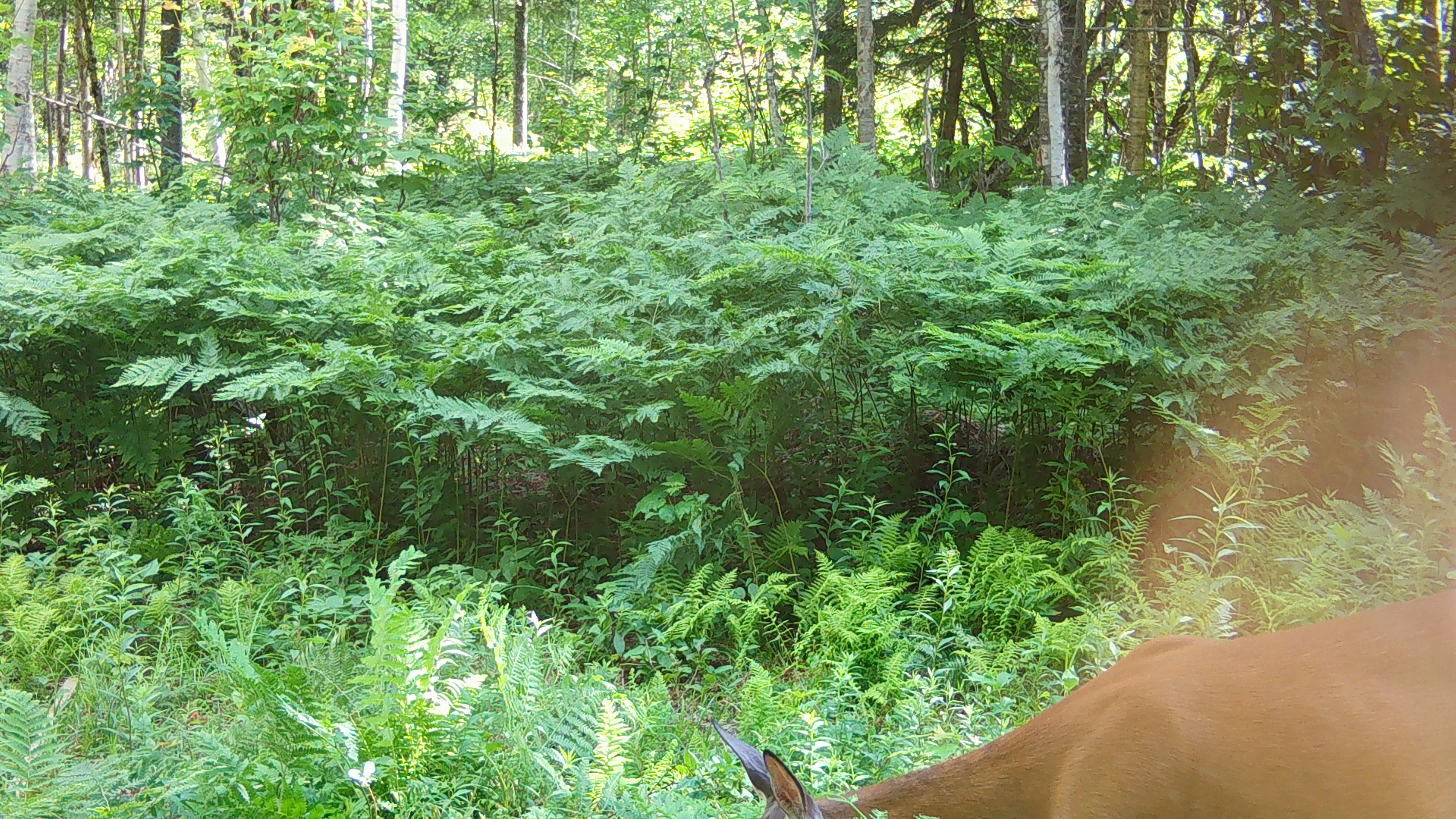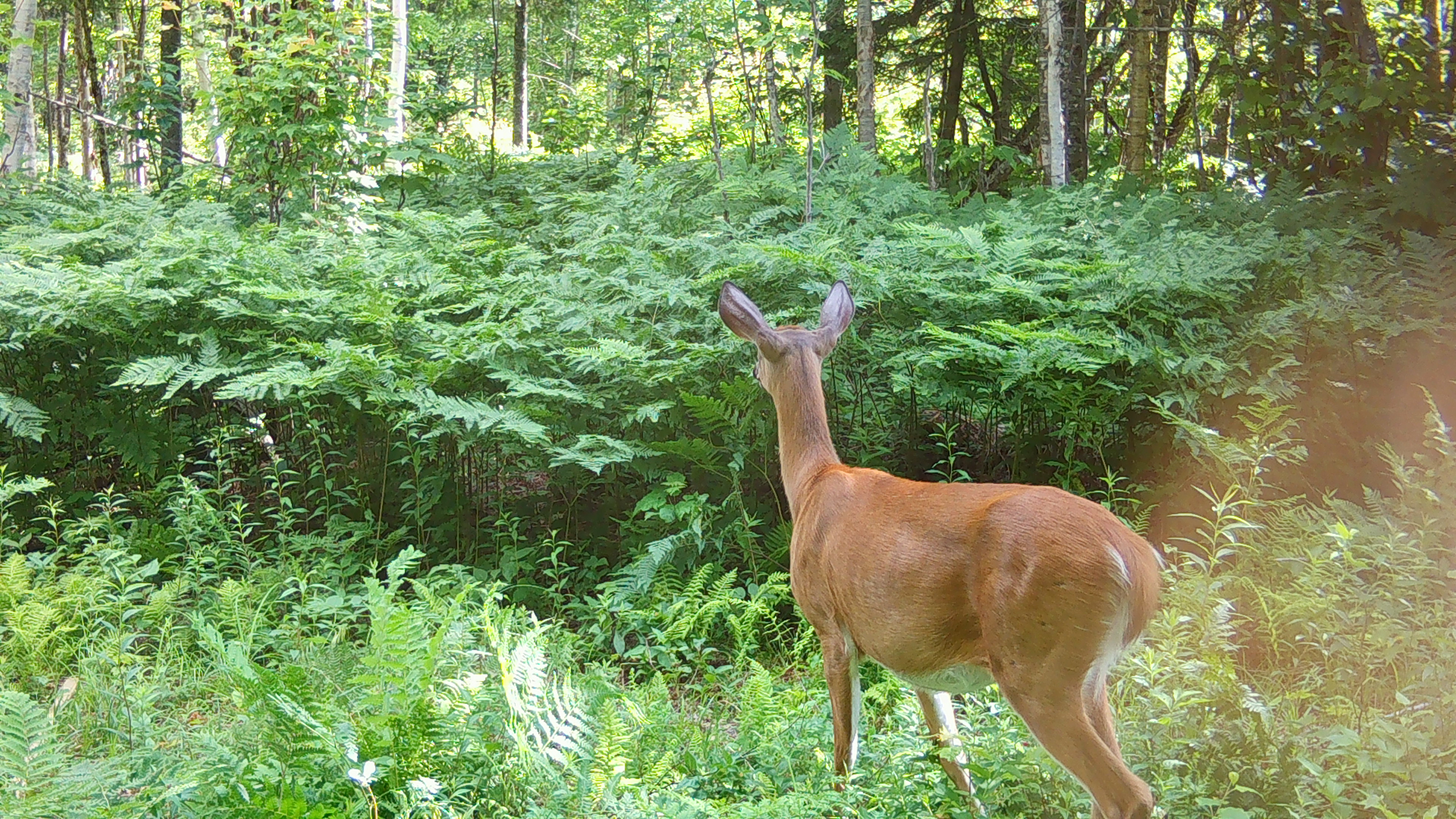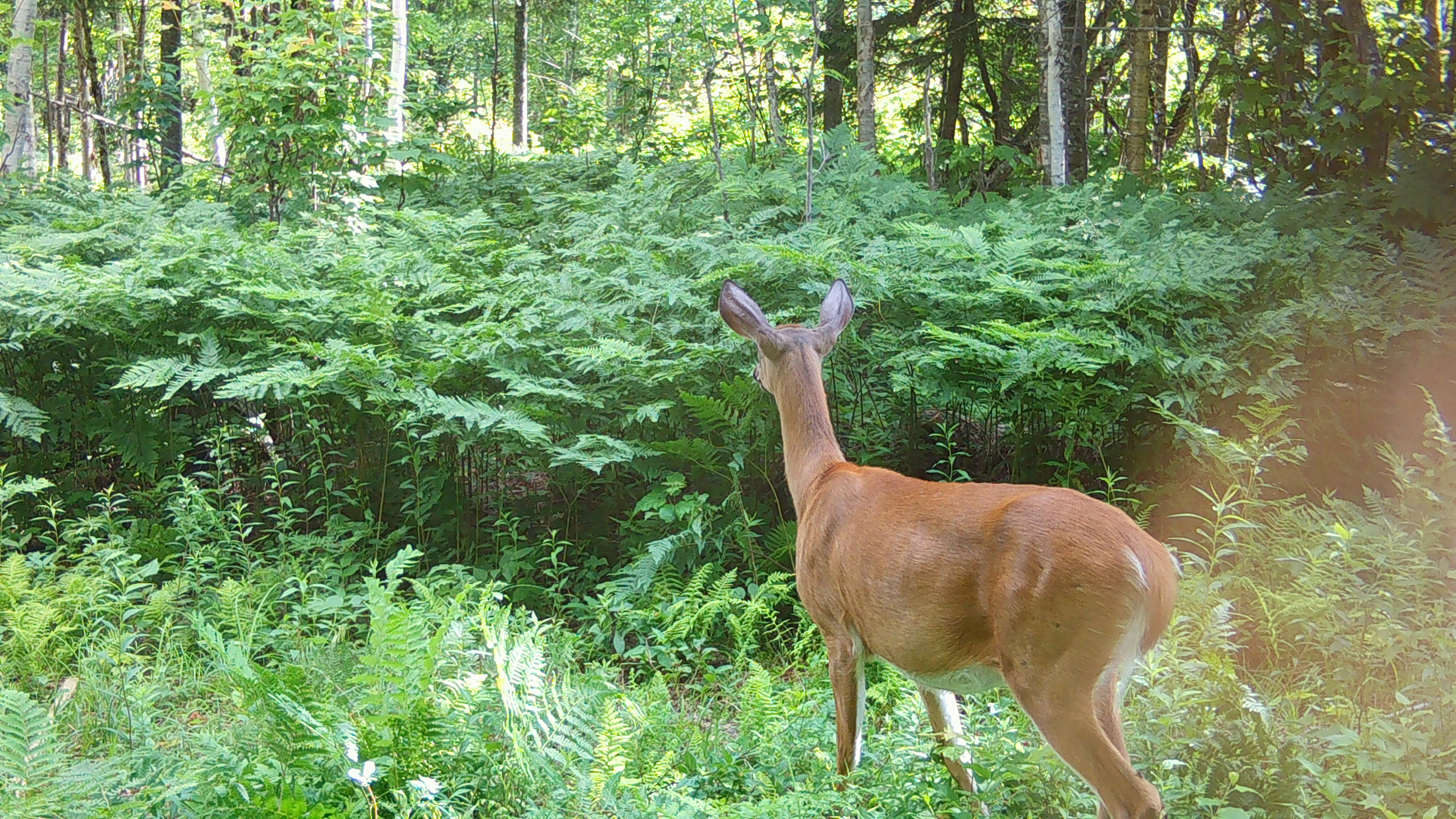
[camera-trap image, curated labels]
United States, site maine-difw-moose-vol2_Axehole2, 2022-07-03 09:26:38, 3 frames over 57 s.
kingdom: Animalia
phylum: Chordata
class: Mammalia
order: Artiodactyla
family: Cervidae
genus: Odocoileus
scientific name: Odocoileus virginianus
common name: white-tailed deer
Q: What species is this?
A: White-tailed deer (Odocoileus virginianus).